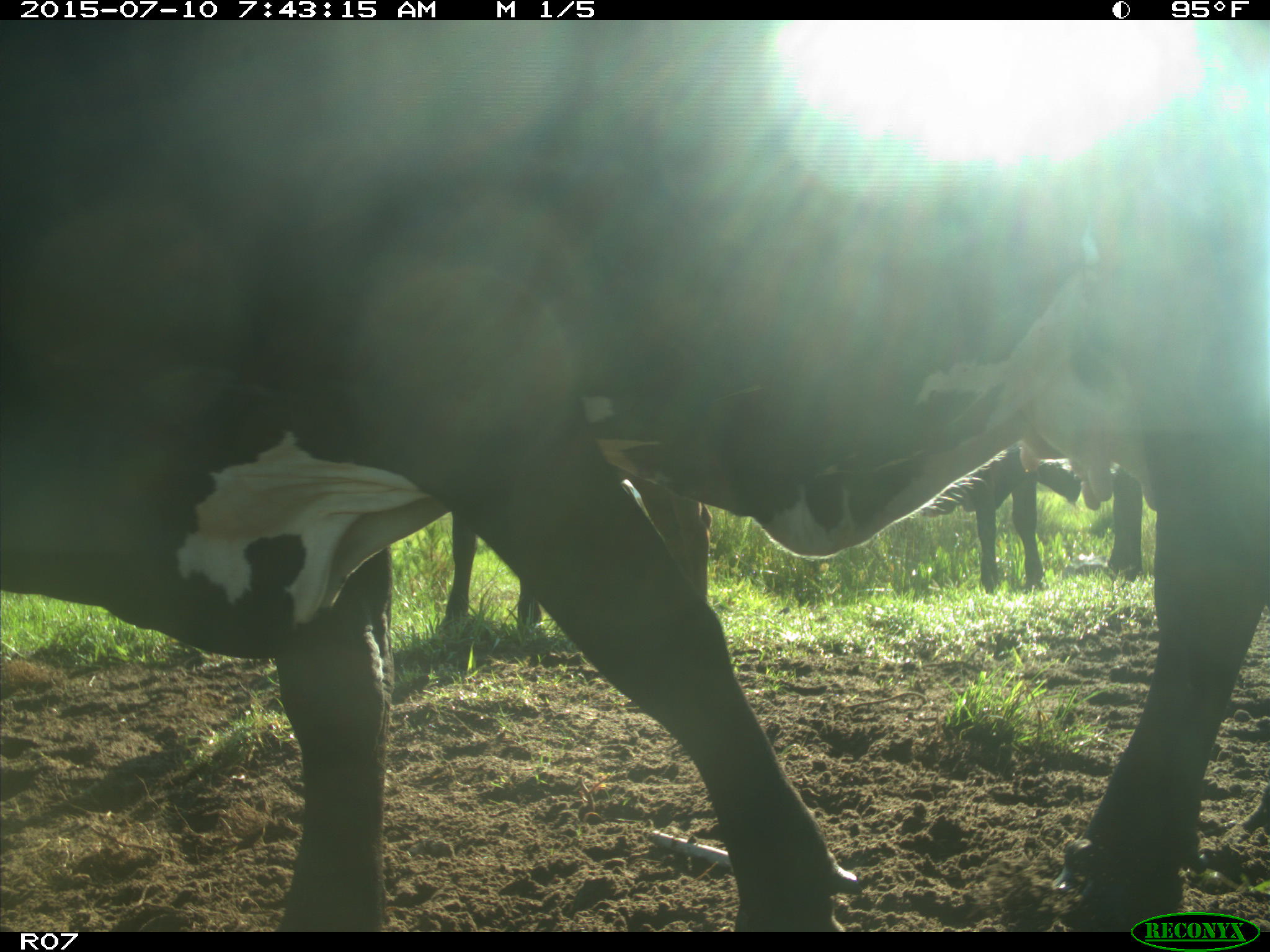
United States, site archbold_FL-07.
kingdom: Animalia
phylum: Chordata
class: Mammalia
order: Artiodactyla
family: Bovidae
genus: Bos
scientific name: Bos taurus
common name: domestic cow